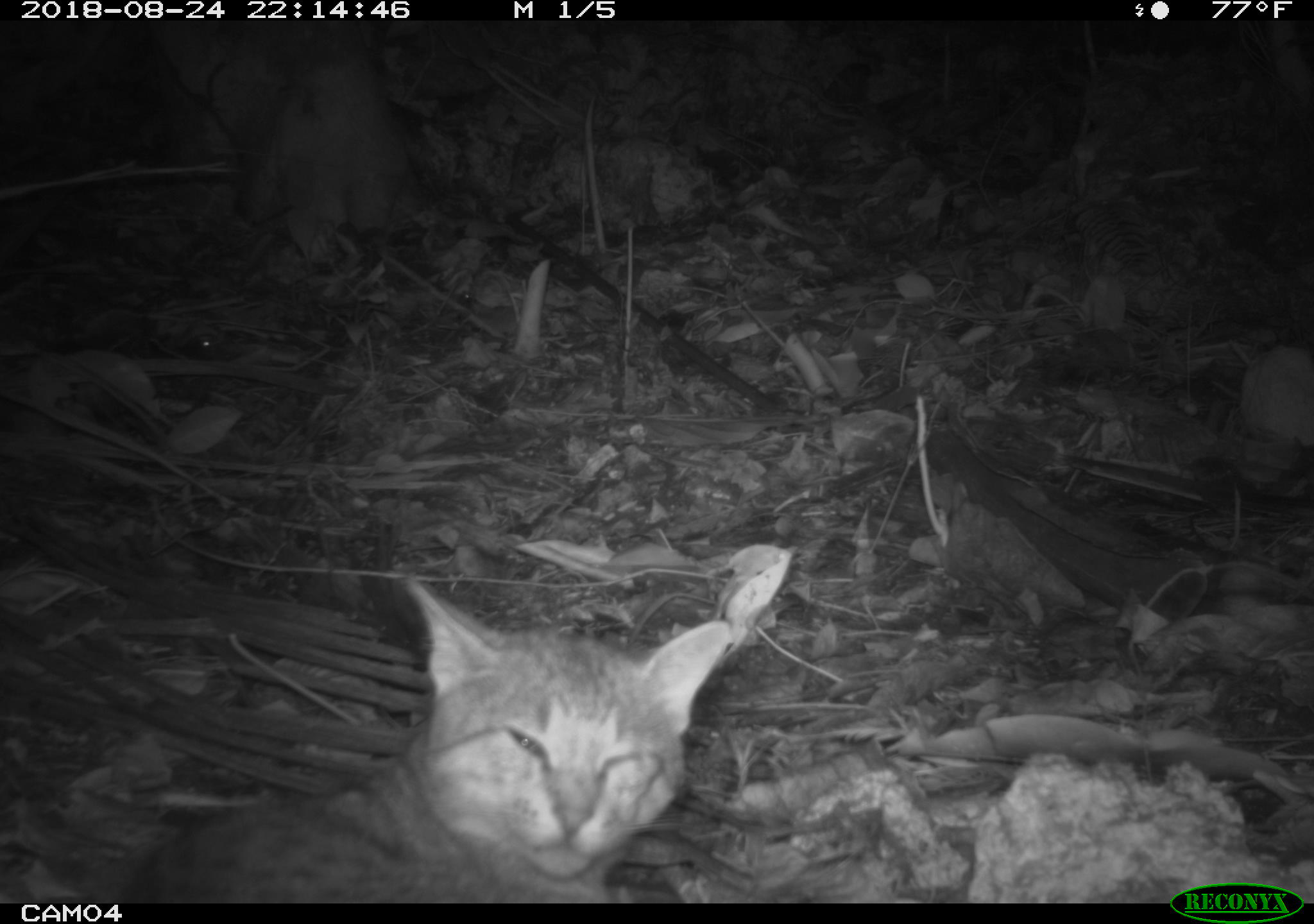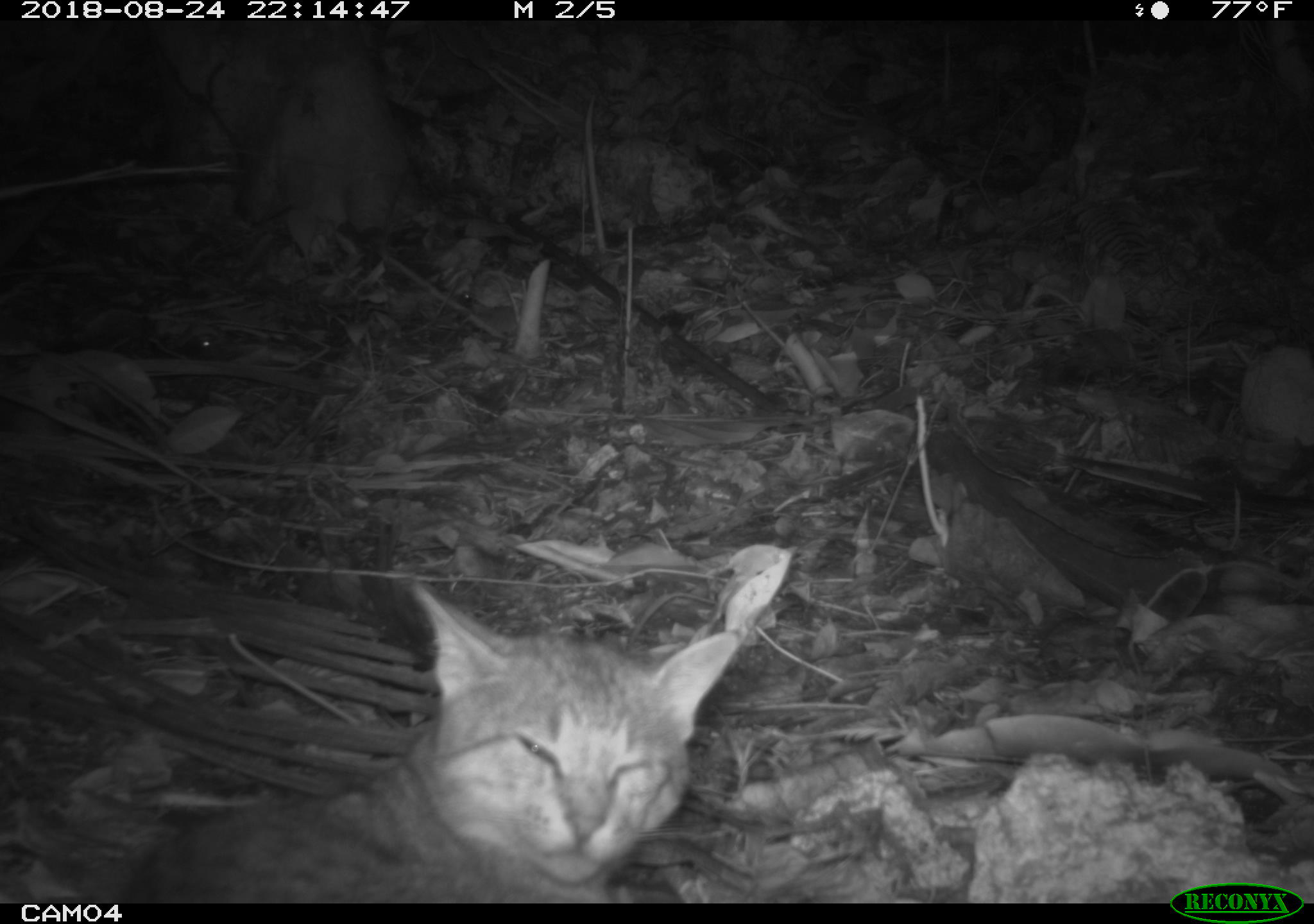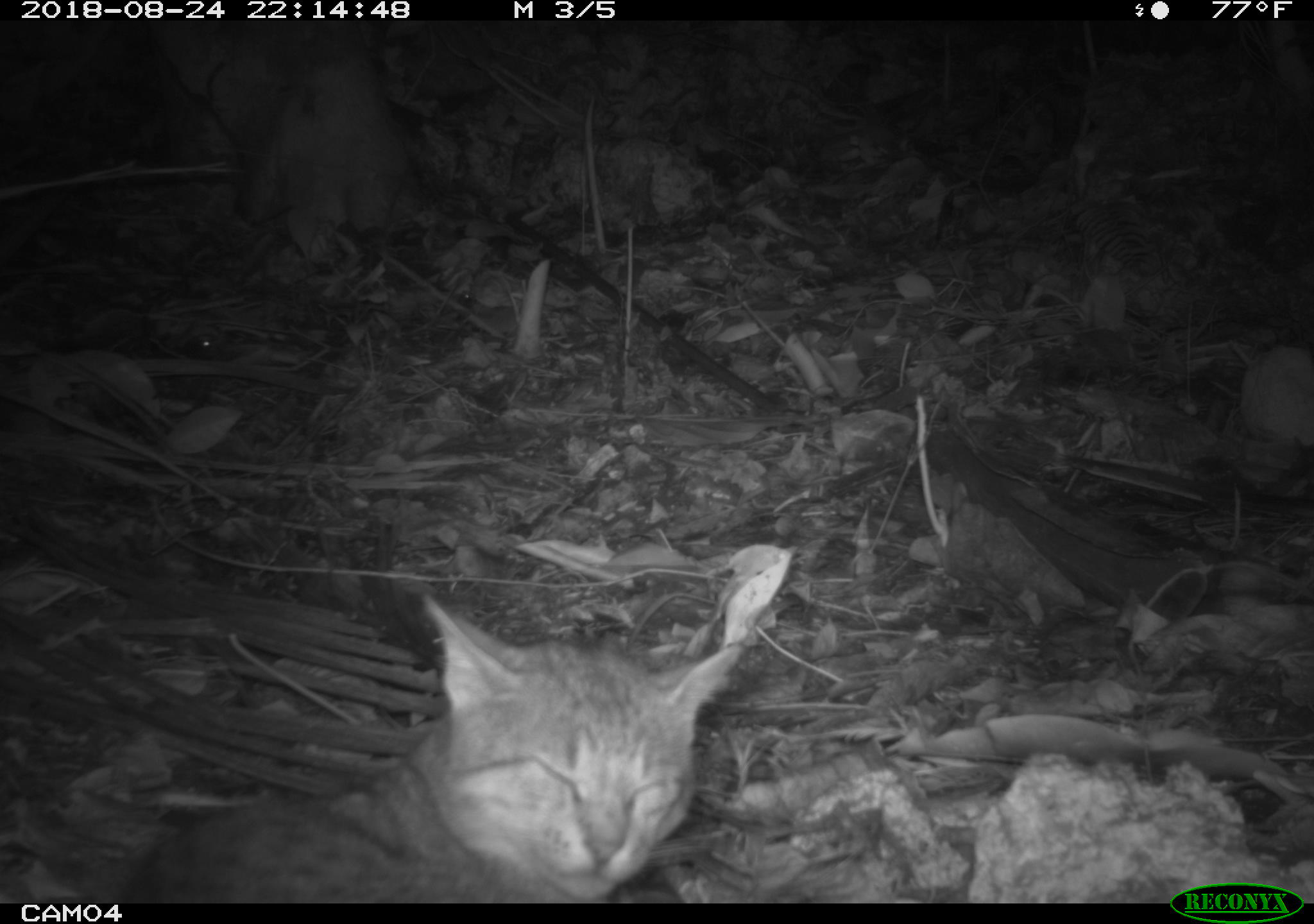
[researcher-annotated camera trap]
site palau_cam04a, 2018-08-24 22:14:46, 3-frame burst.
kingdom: Animalia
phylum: Chordata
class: Mammalia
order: Carnivora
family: Felidae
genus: Felis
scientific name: Felis catus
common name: cat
Cat (Felis catus).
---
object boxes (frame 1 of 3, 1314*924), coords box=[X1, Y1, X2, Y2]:
cat: box=[90, 568, 750, 901]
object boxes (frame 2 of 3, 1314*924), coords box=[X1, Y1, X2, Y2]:
cat: box=[84, 569, 738, 900]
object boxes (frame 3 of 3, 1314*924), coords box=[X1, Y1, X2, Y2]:
cat: box=[78, 570, 759, 900]